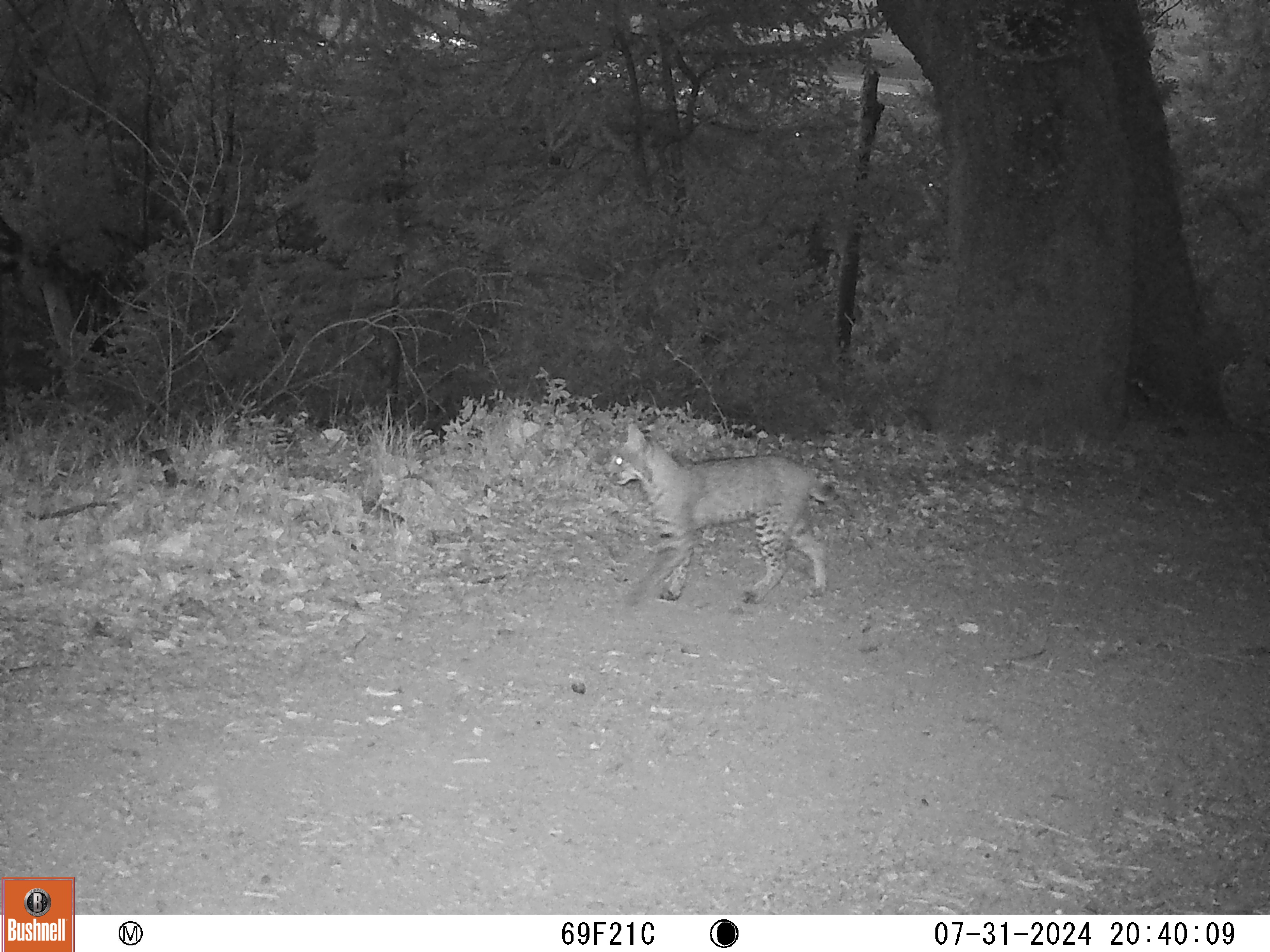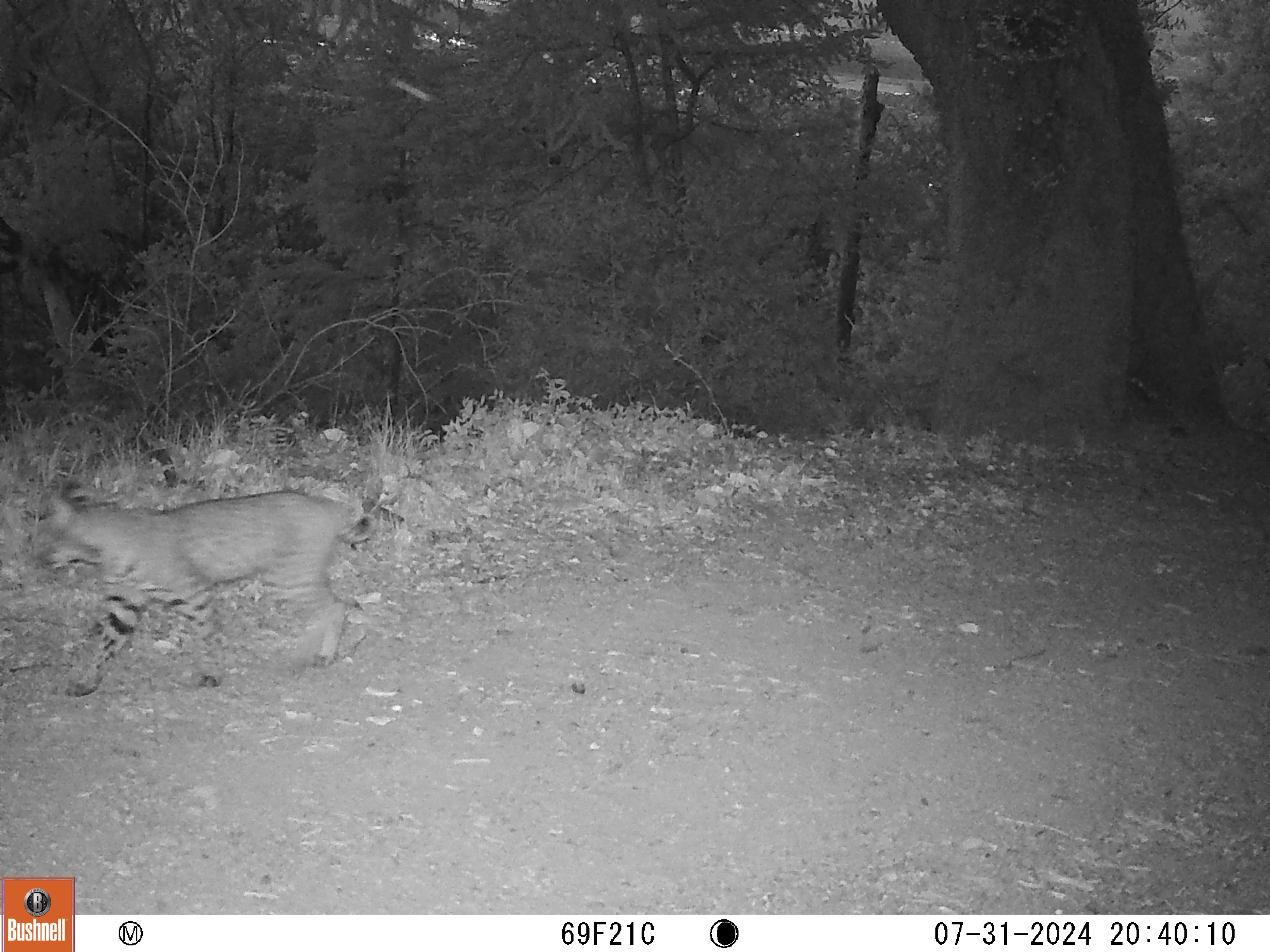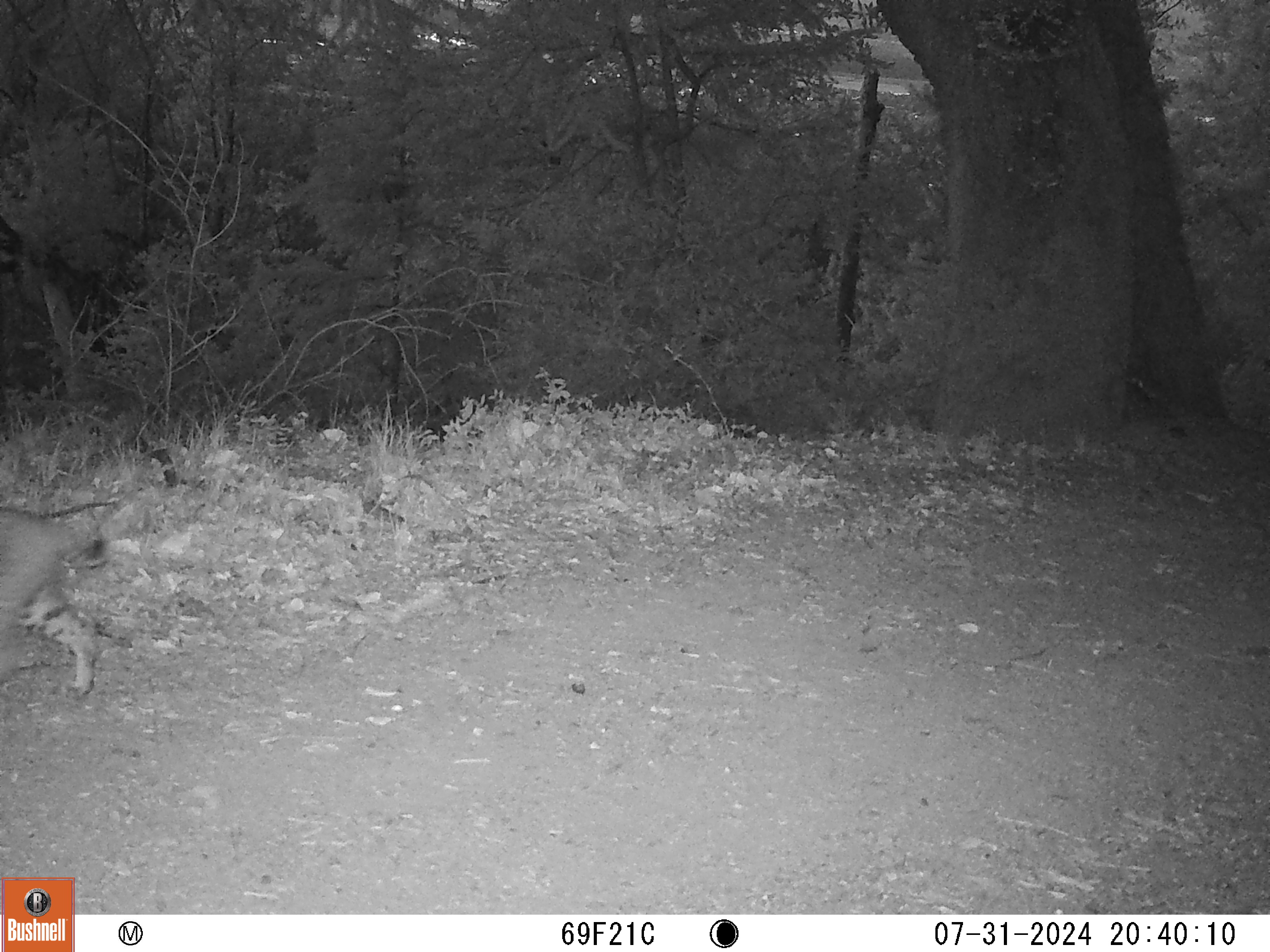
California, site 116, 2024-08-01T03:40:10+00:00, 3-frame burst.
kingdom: Animalia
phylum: Chordata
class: Mammalia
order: Carnivora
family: Felidae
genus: Lynx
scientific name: Lynx rufus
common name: bobcat